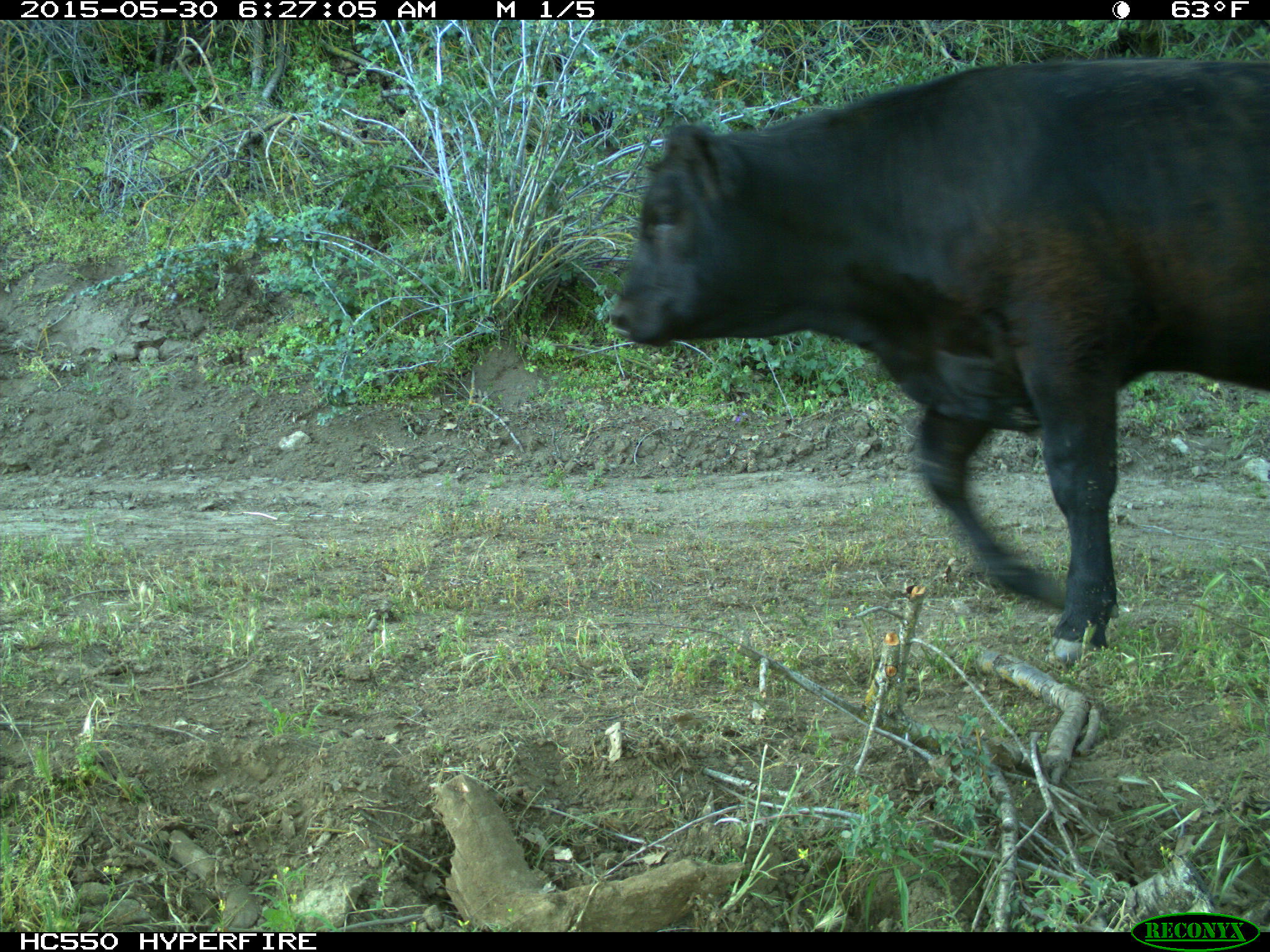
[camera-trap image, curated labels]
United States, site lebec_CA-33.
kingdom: Animalia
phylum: Chordata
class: Mammalia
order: Artiodactyla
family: Bovidae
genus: Bos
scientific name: Bos taurus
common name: domestic cow